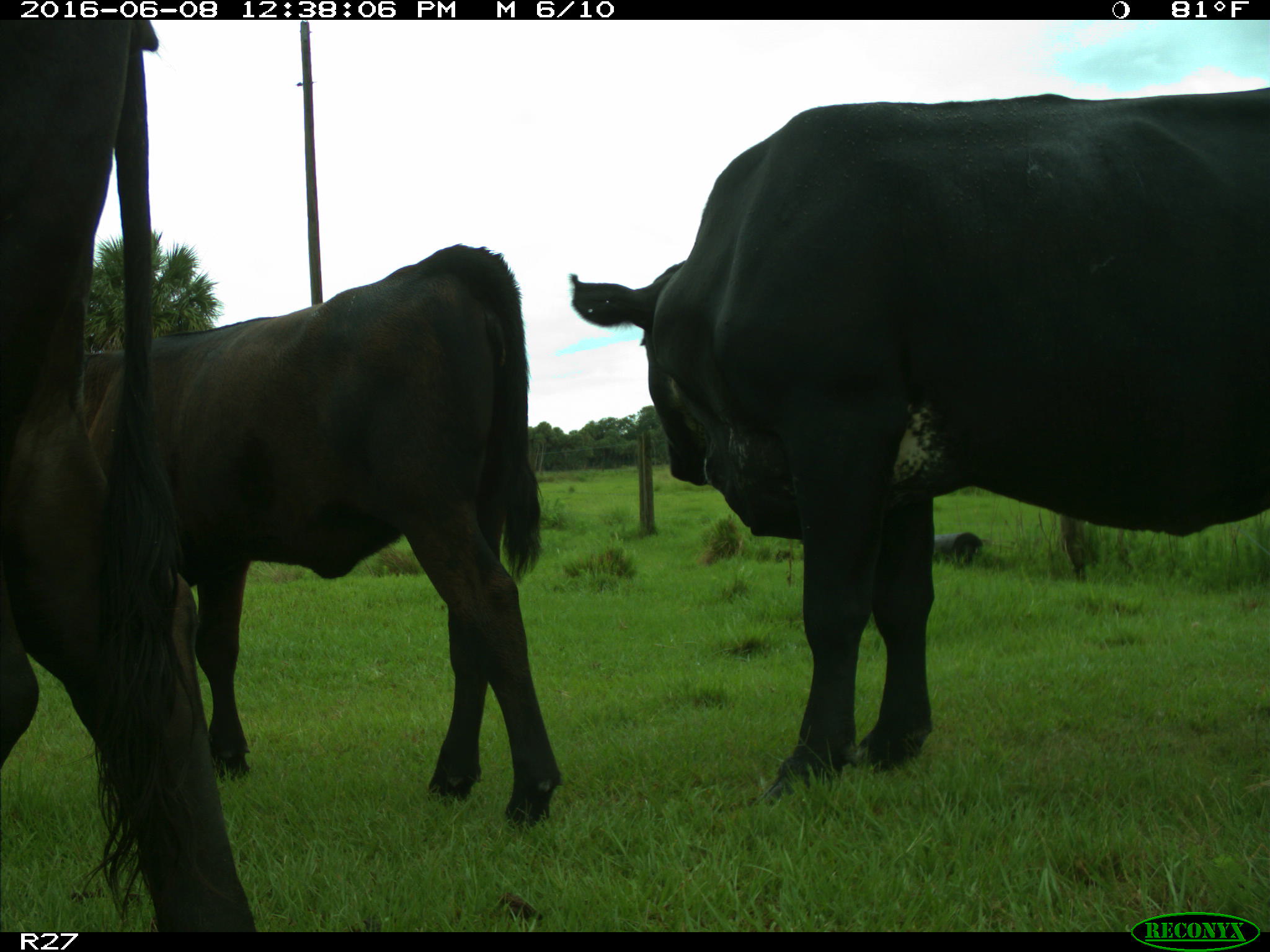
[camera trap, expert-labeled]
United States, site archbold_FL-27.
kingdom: Animalia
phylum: Chordata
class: Mammalia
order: Artiodactyla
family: Bovidae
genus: Bos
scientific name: Bos taurus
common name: domestic cow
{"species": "Bos taurus (domestic cow)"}